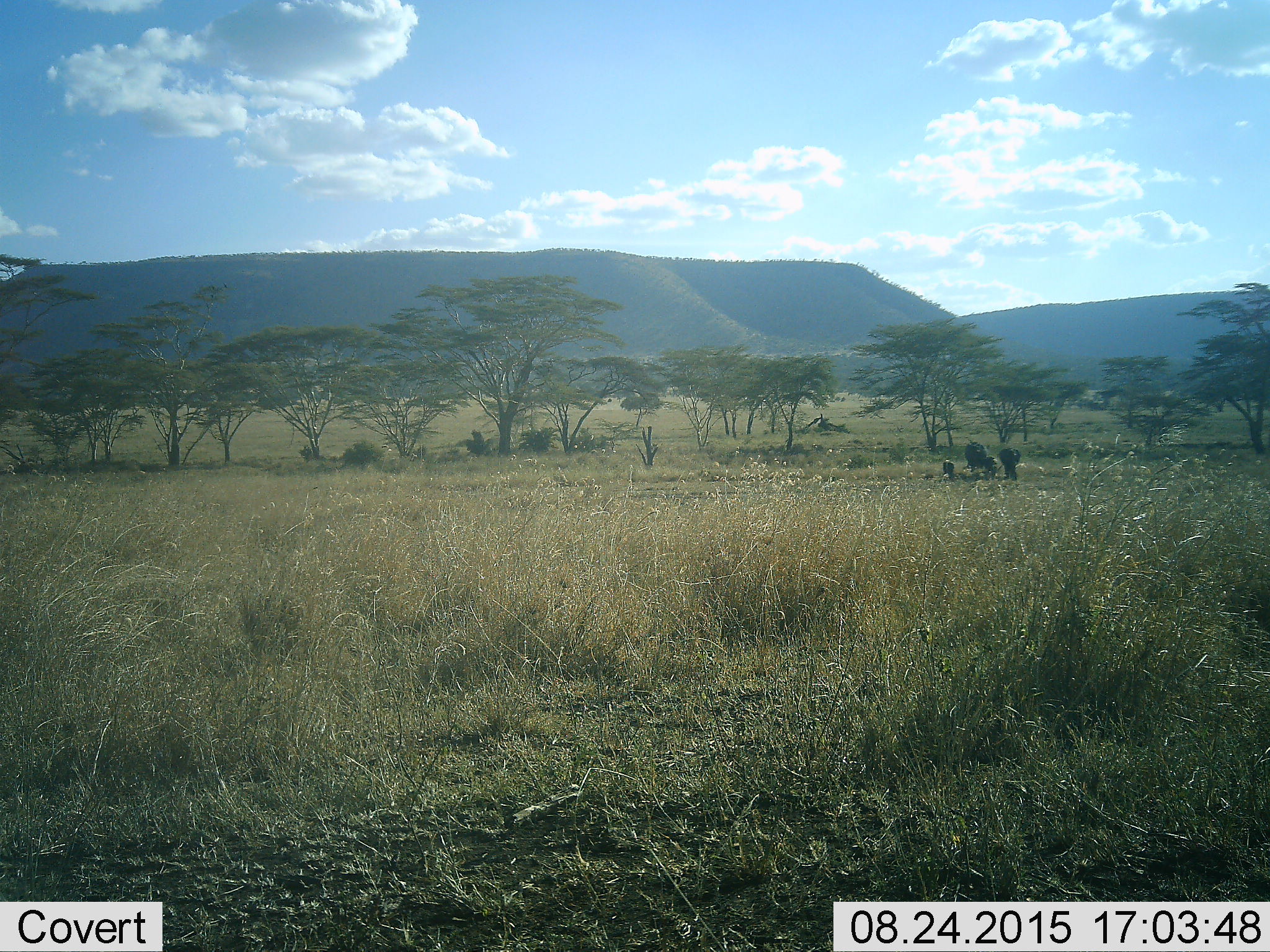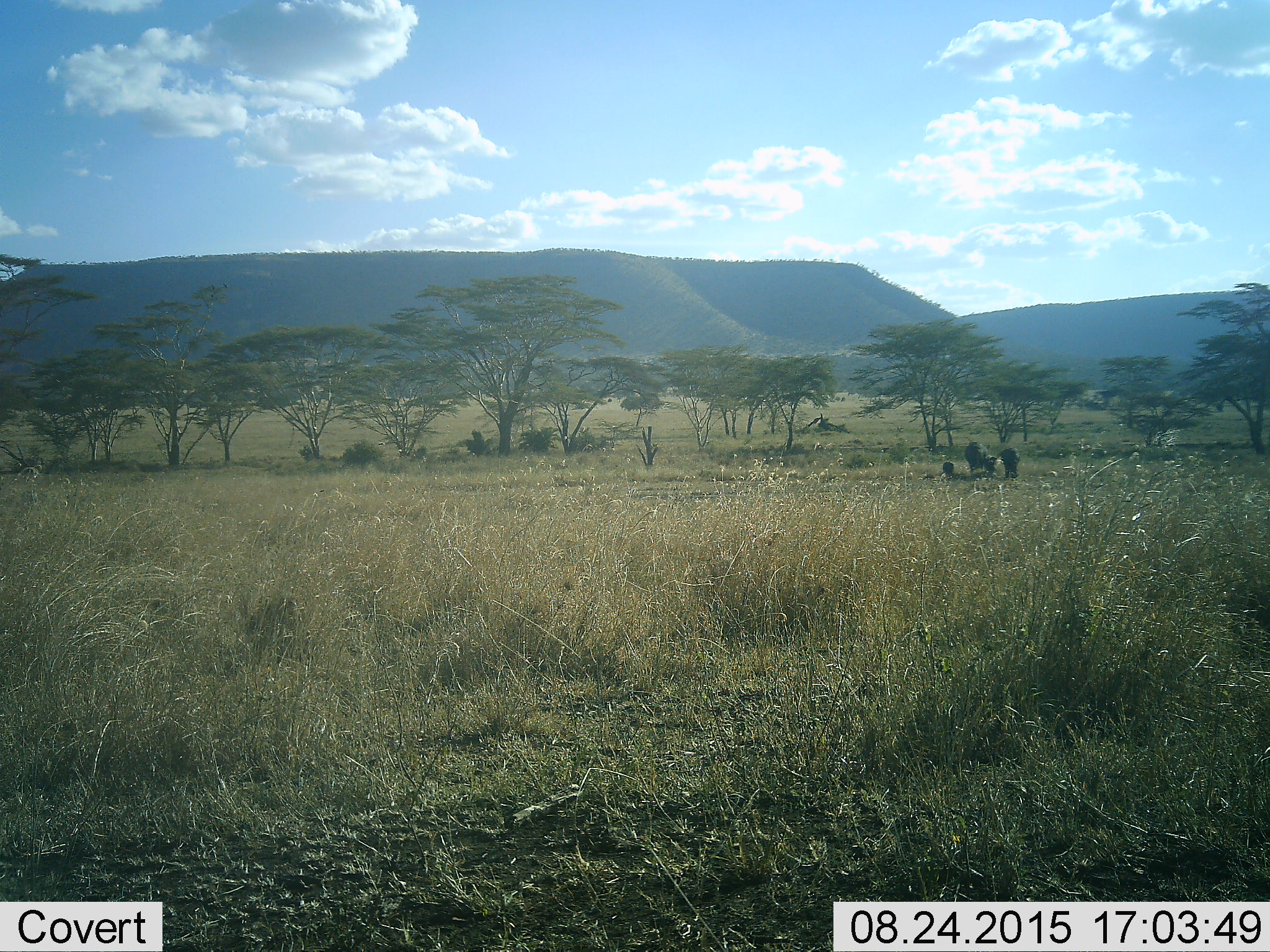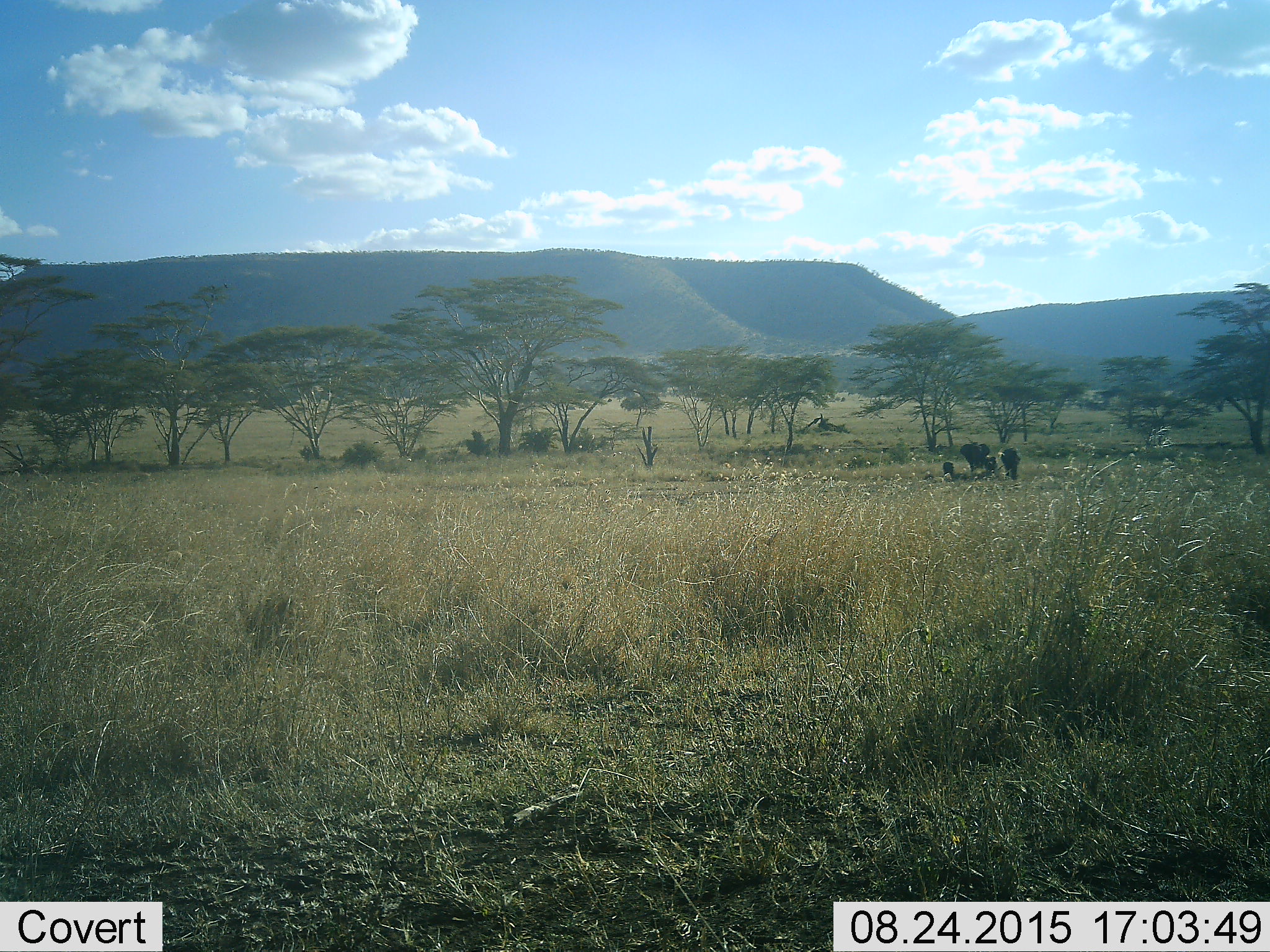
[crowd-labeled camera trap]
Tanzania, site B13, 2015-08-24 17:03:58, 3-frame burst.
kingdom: Animalia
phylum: Chordata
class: Mammalia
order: Proboscidea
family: Elephantidae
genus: Loxodonta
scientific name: Loxodonta africana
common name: african bush elephant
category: elephant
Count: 4.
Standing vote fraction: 91%.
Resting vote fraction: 0%.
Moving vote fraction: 9%.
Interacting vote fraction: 0%.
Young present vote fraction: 100%.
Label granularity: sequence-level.